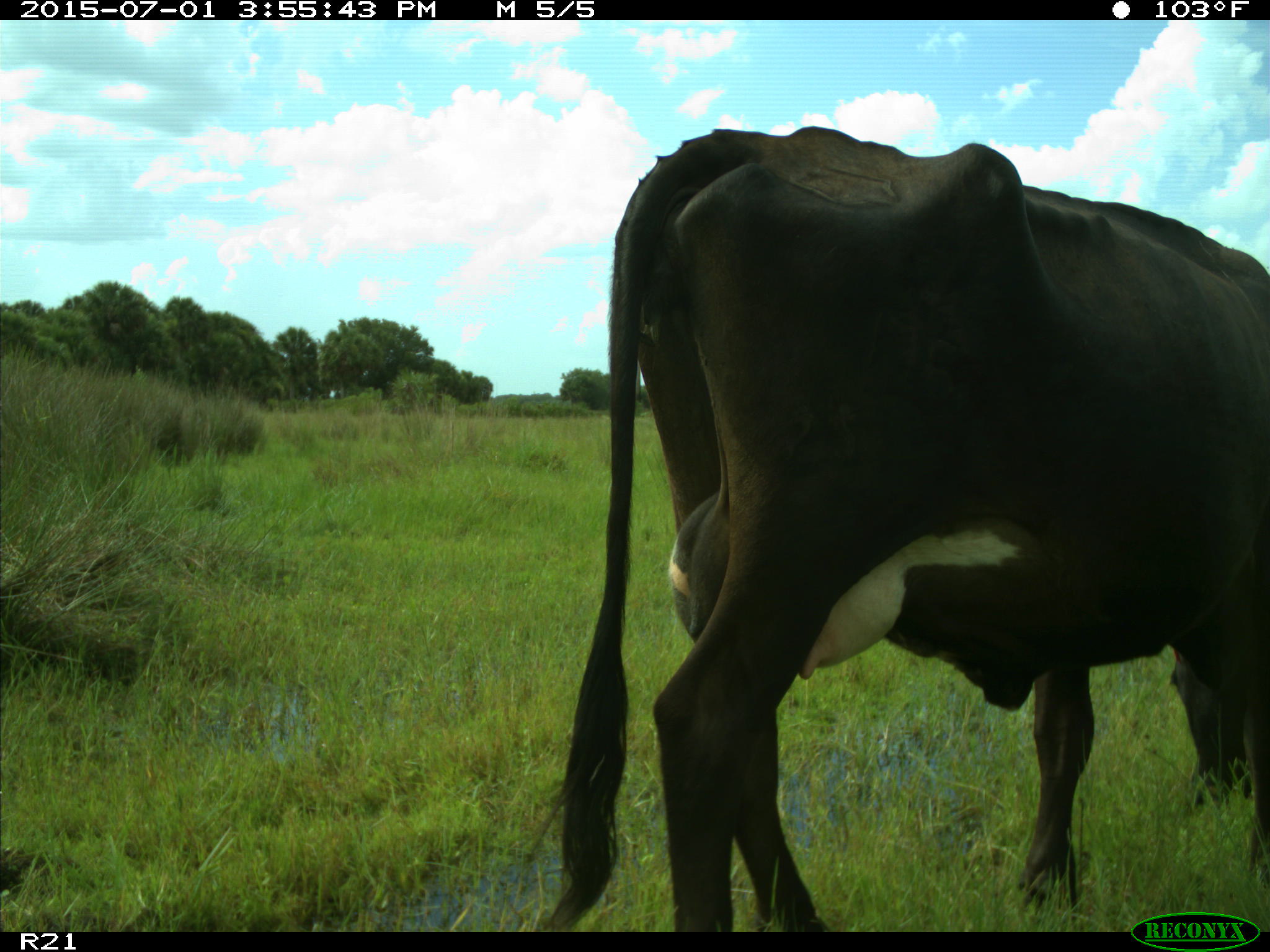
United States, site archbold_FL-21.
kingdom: Animalia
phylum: Chordata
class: Mammalia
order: Artiodactyla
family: Bovidae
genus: Bos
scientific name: Bos taurus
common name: domestic cow